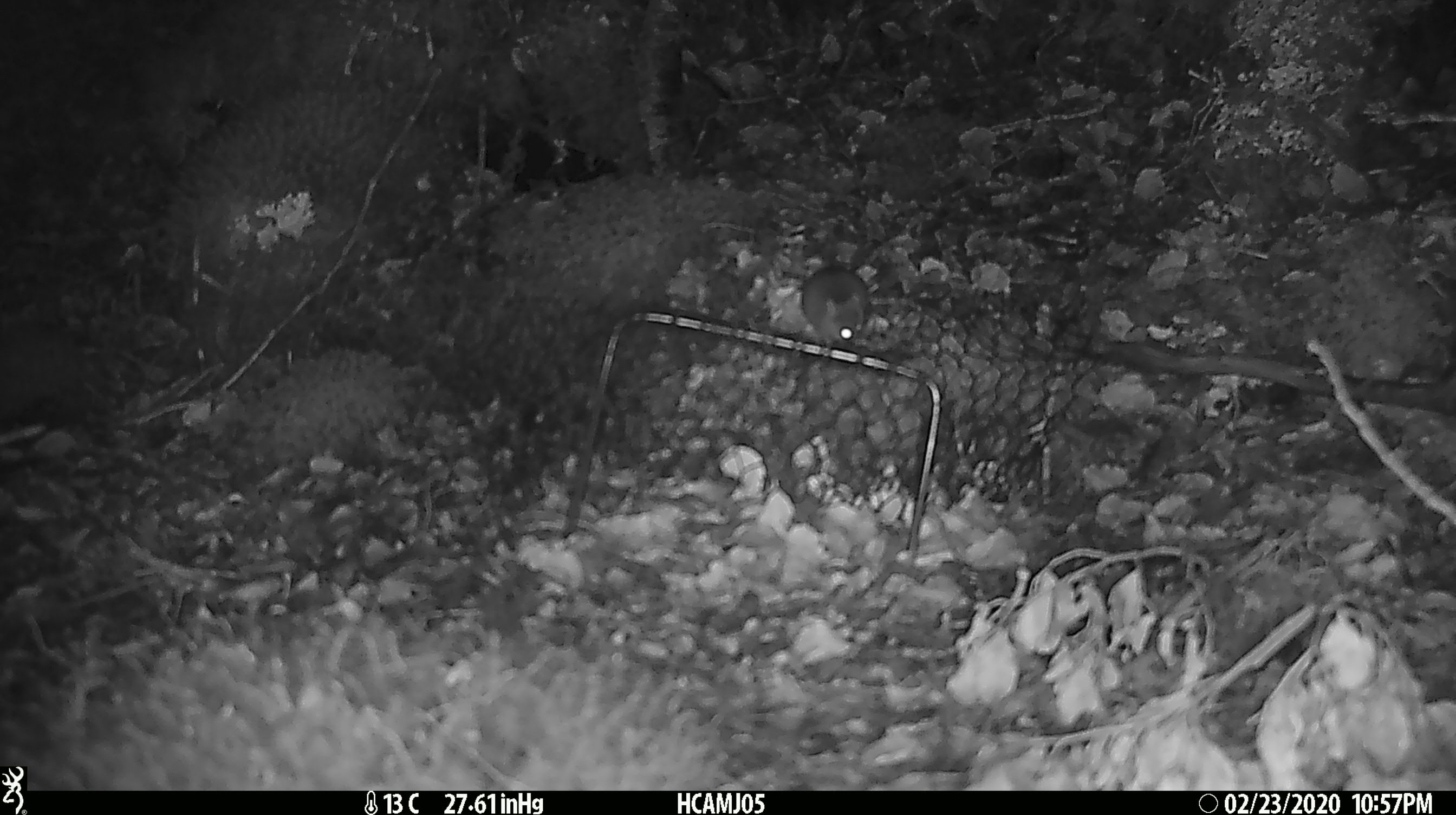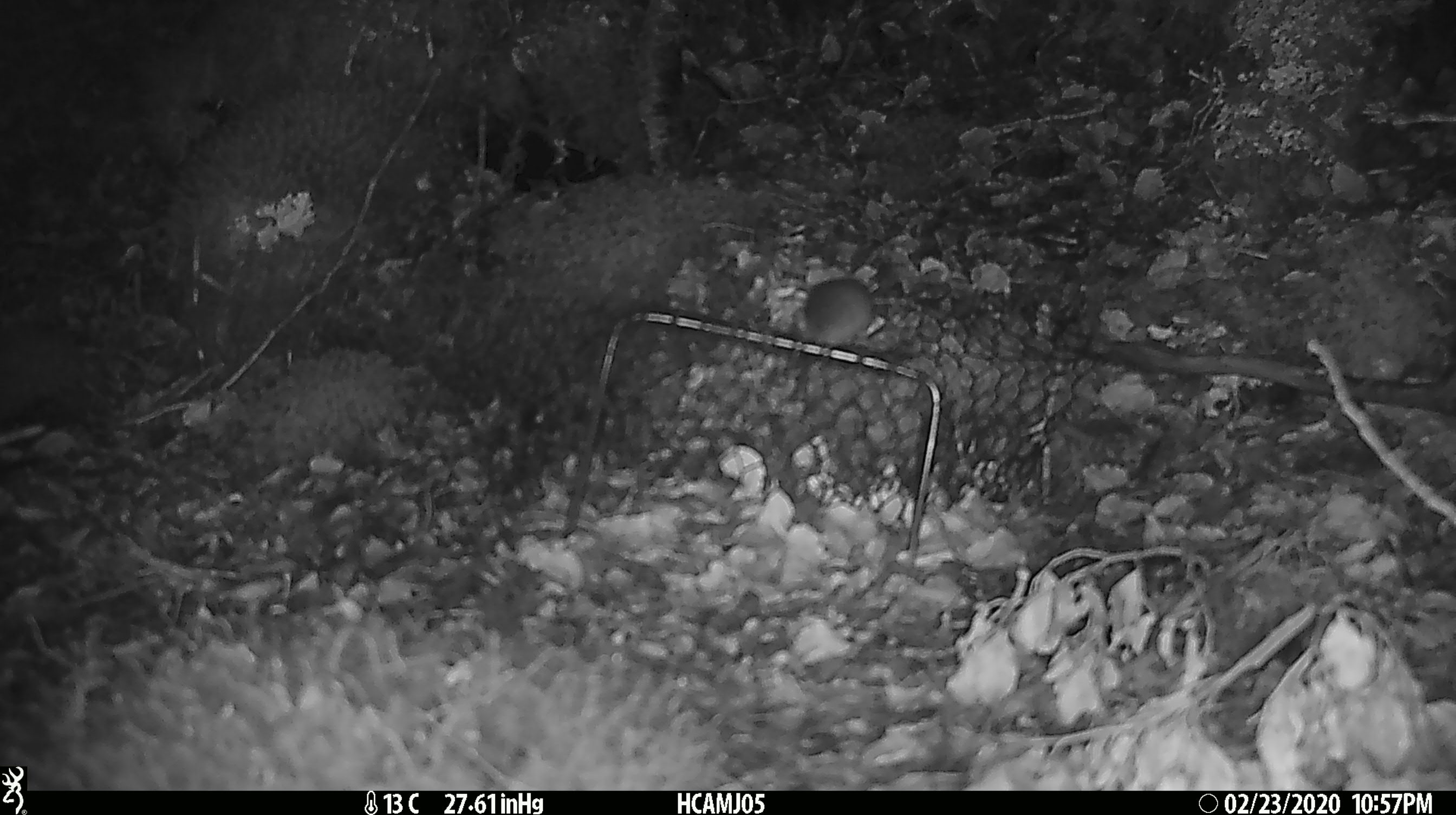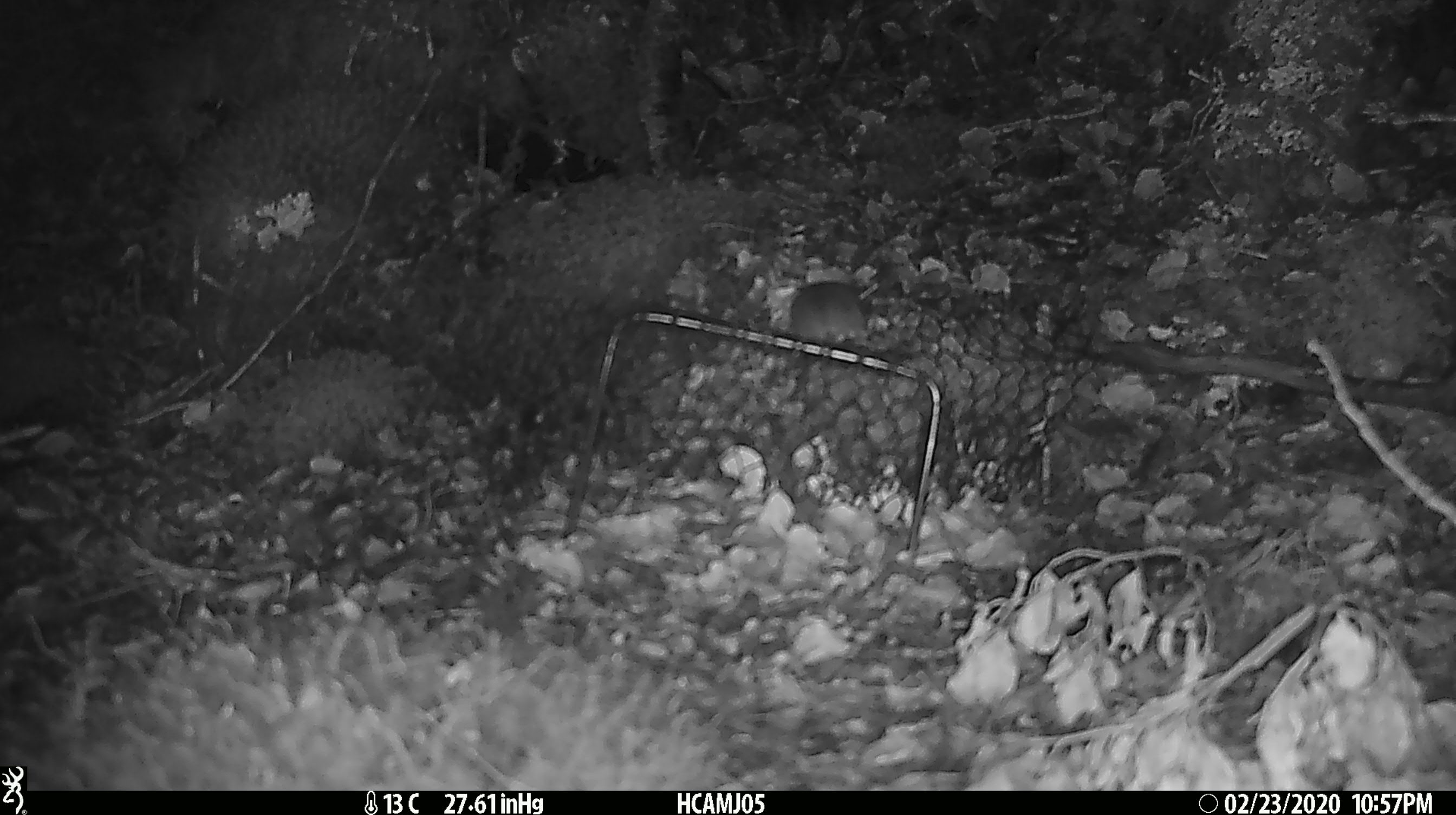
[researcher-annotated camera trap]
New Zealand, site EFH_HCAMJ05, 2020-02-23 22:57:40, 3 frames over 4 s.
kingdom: Animalia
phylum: Chordata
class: Mammalia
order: Rodentia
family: Muridae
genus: Mus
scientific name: Mus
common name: mouse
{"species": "mouse (Mus)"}